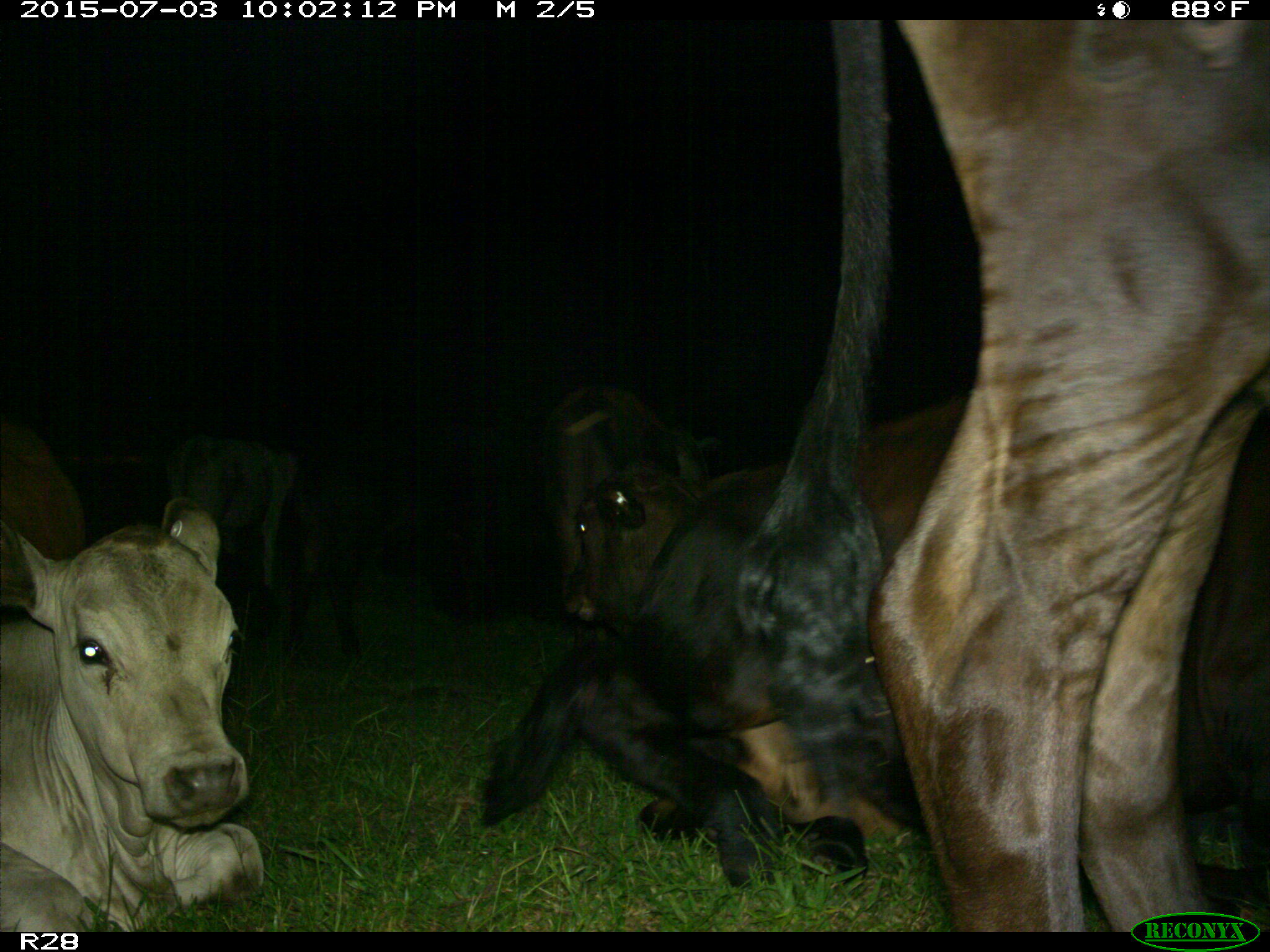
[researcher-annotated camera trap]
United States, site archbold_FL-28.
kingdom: Animalia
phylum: Chordata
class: Mammalia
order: Artiodactyla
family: Bovidae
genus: Bos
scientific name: Bos taurus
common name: domestic cow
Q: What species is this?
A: Bos taurus (domestic cow).